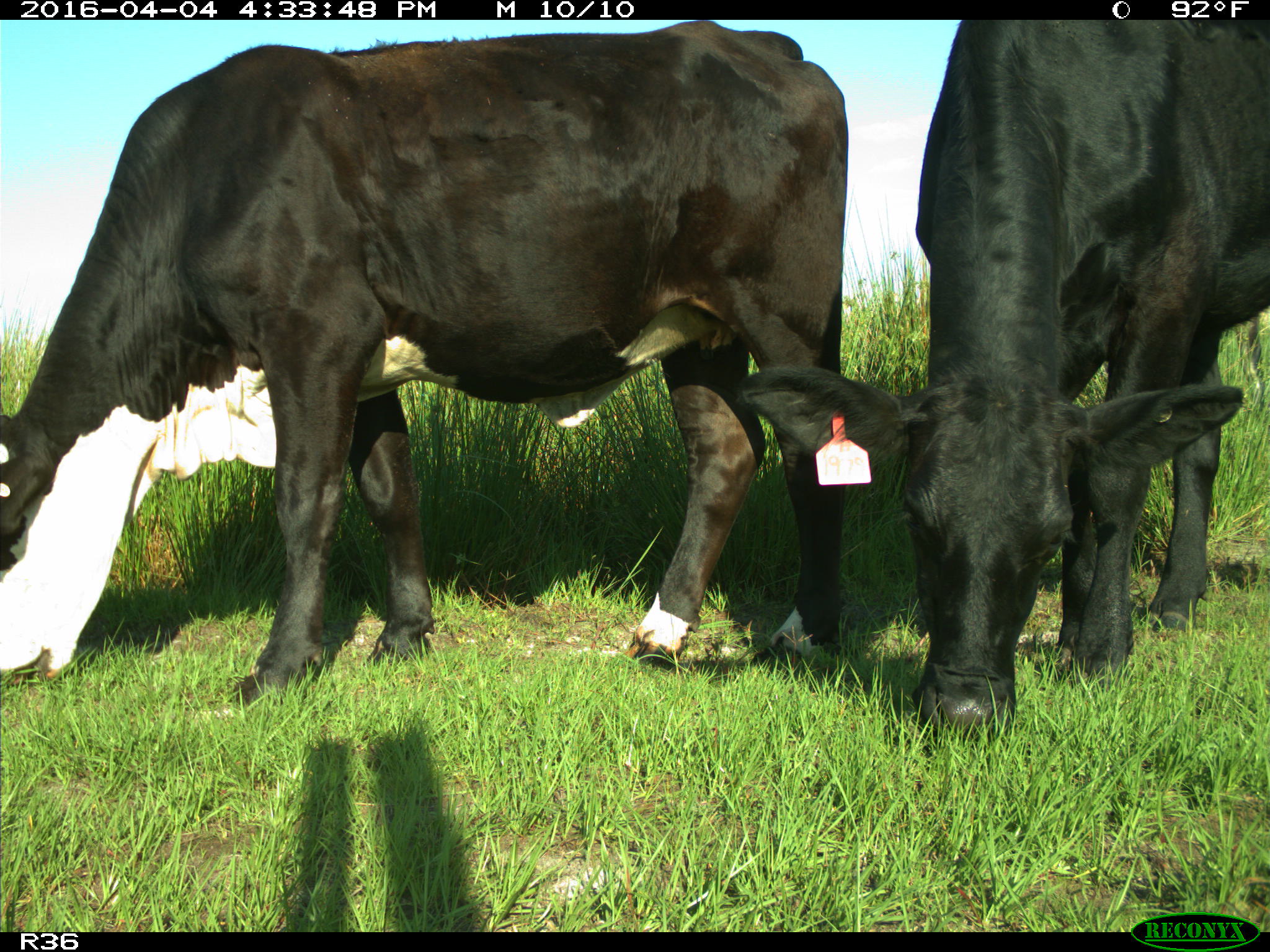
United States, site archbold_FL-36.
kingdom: Animalia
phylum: Chordata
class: Mammalia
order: Artiodactyla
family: Bovidae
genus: Bos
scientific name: Bos taurus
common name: domestic cow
Bos taurus (domestic cow).